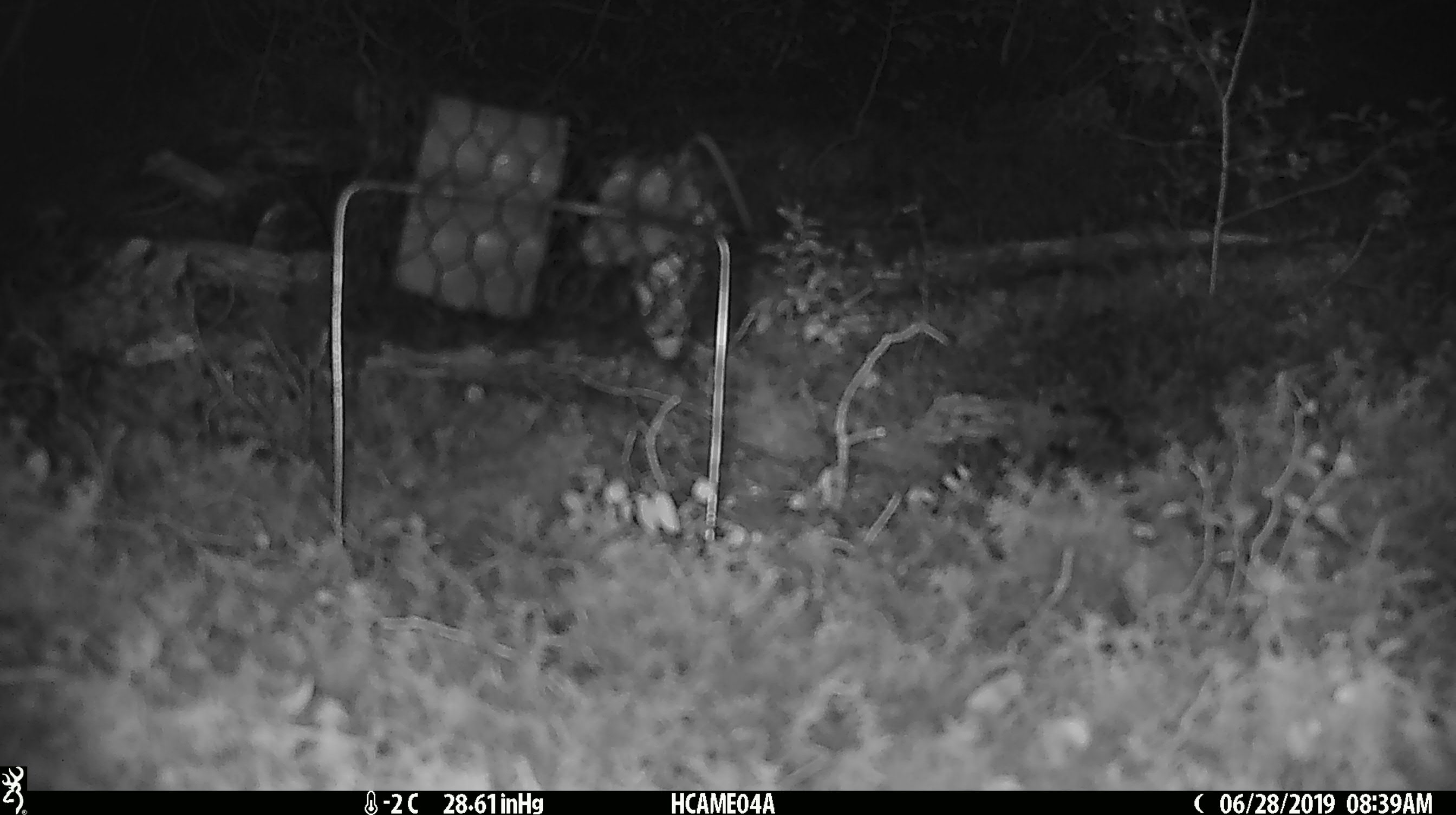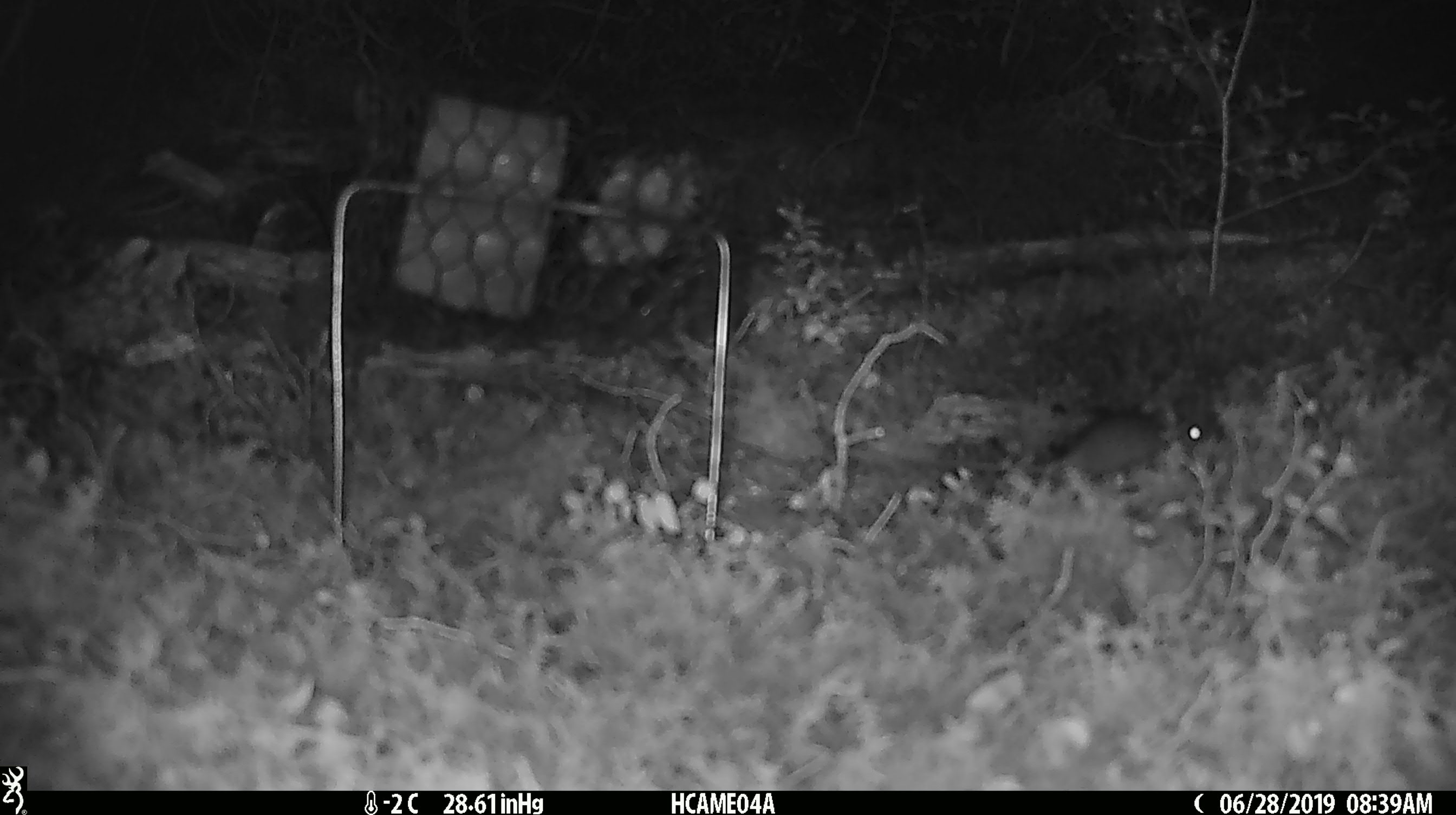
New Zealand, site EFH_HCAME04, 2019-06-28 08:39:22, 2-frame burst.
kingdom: Animalia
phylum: Chordata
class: Mammalia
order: Rodentia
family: Muridae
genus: Mus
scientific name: Mus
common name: mouse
Mouse (Mus).